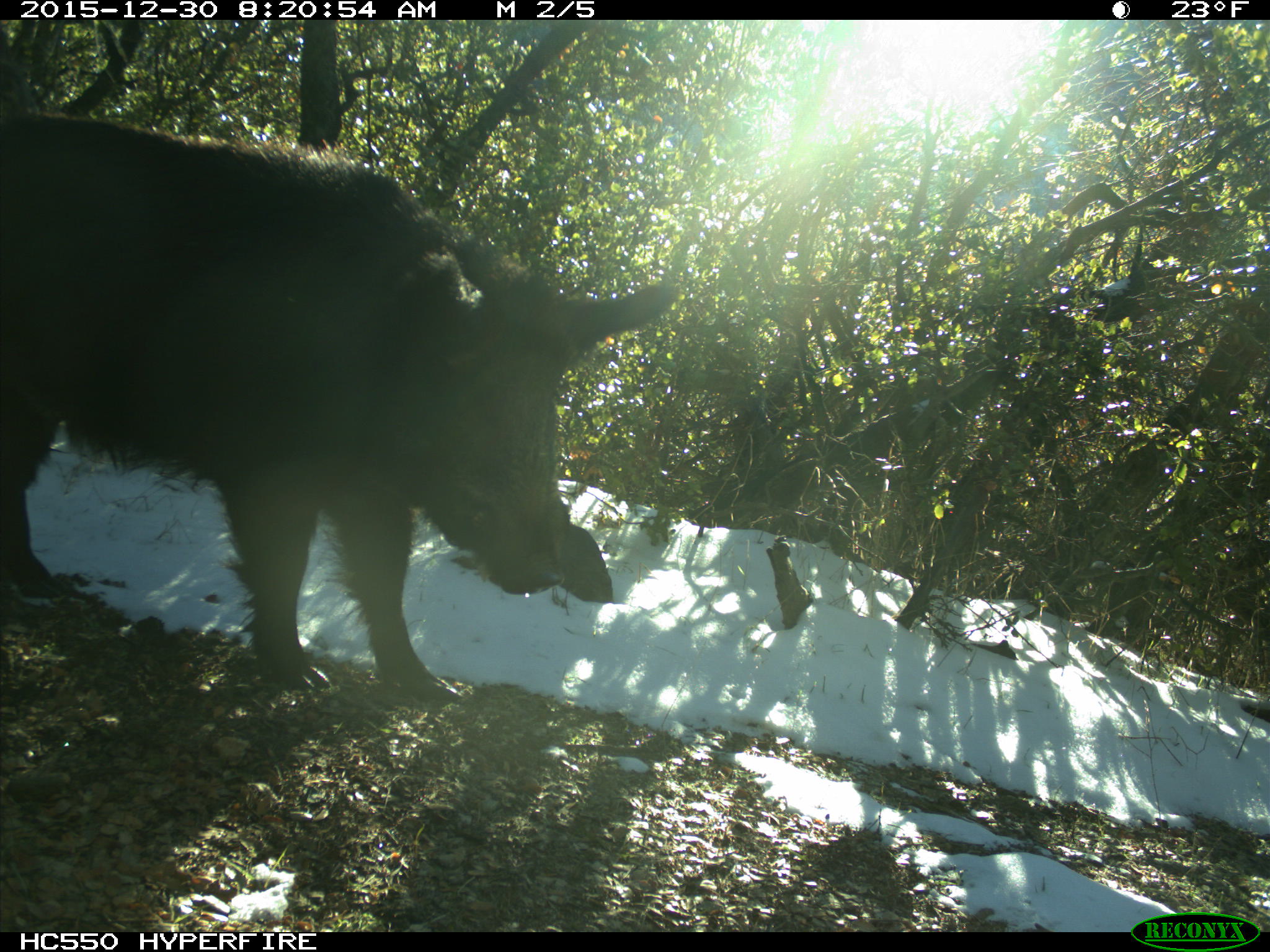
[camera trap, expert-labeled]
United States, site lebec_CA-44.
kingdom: Animalia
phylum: Chordata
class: Mammalia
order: Artiodactyla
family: Suidae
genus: Sus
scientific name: Sus scrofa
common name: wild boar